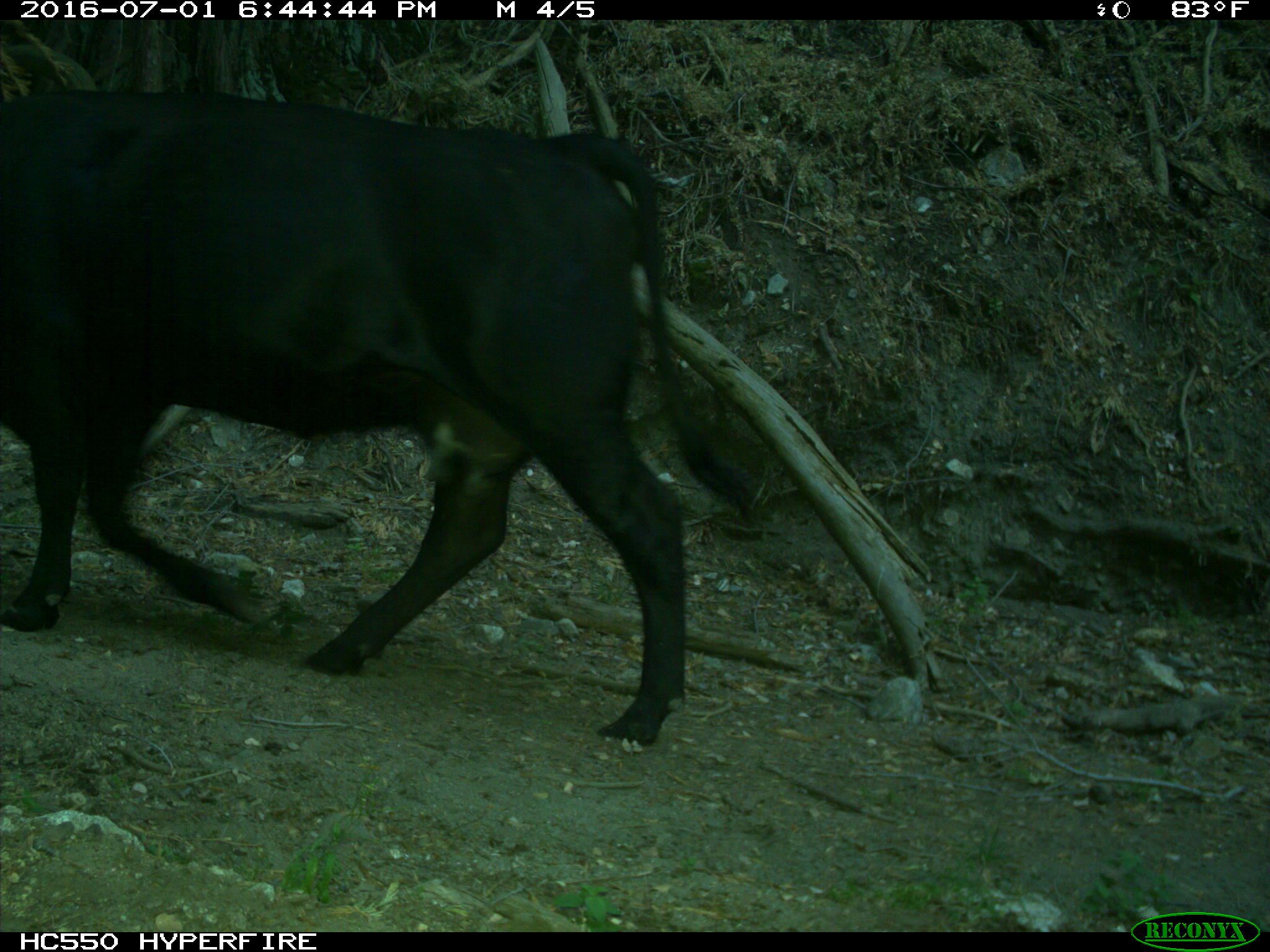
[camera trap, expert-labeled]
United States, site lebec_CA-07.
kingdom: Animalia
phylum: Chordata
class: Mammalia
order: Artiodactyla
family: Bovidae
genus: Bos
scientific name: Bos taurus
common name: domestic cow